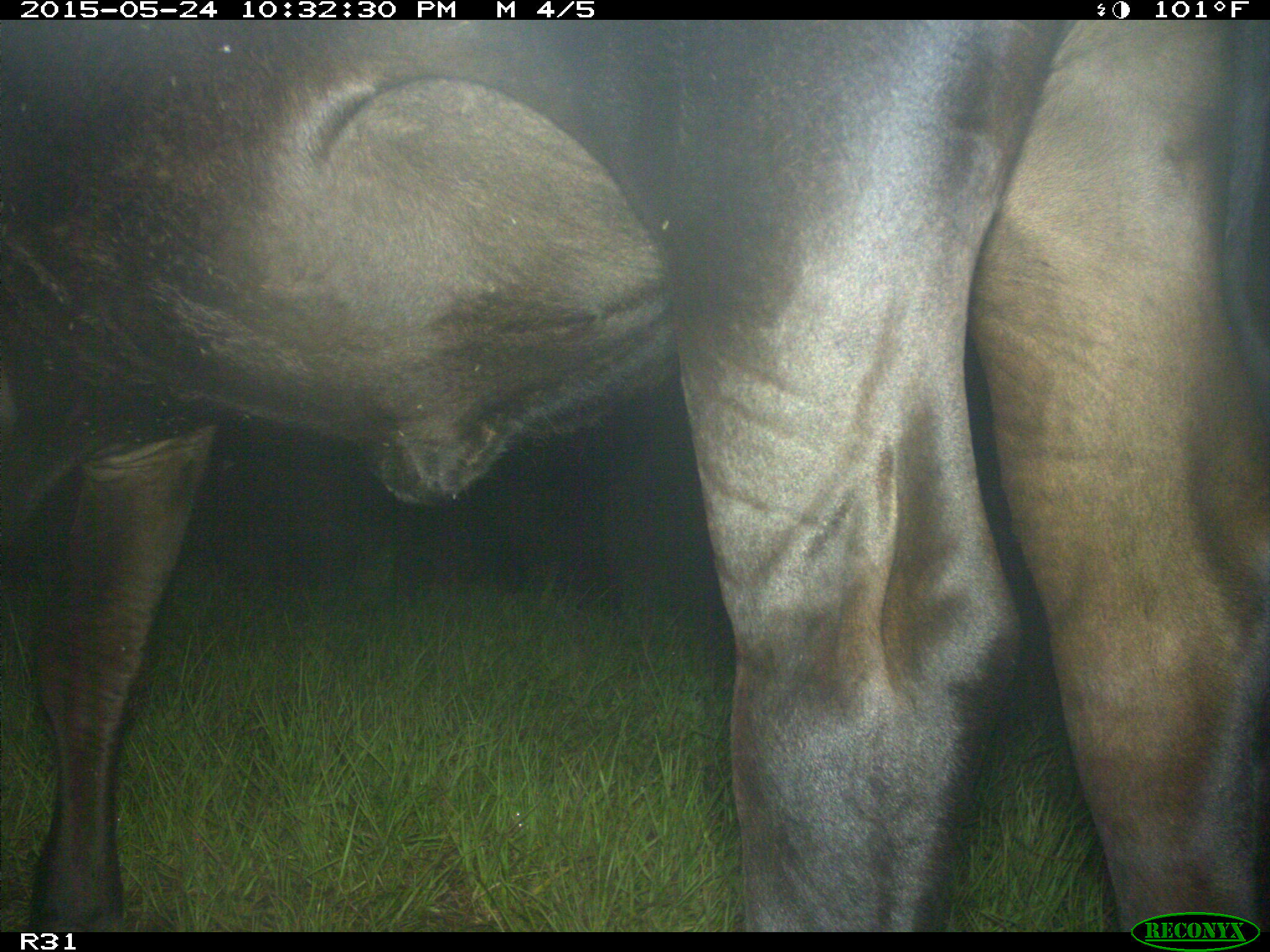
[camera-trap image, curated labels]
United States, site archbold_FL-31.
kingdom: Animalia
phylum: Chordata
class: Mammalia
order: Artiodactyla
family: Bovidae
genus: Bos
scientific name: Bos taurus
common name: domestic cow